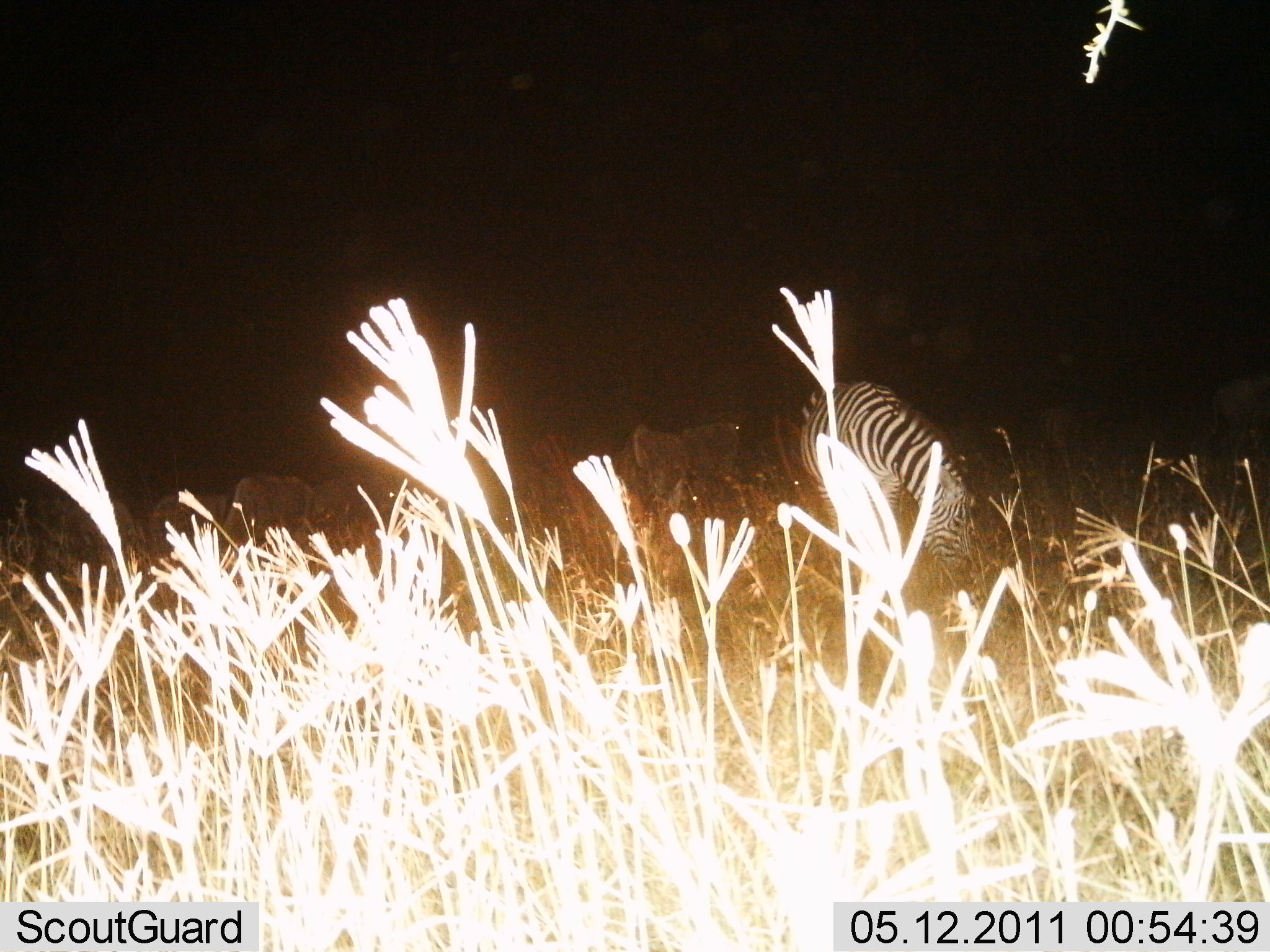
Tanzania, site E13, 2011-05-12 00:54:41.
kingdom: Animalia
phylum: Chordata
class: Mammalia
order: Perissodactyla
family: Equidae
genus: Equus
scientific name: Equus quagga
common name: plains zebra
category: zebra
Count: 5.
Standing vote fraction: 22%.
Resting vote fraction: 0%.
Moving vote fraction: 0%.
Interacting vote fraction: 0%.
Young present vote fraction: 0%.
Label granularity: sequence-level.